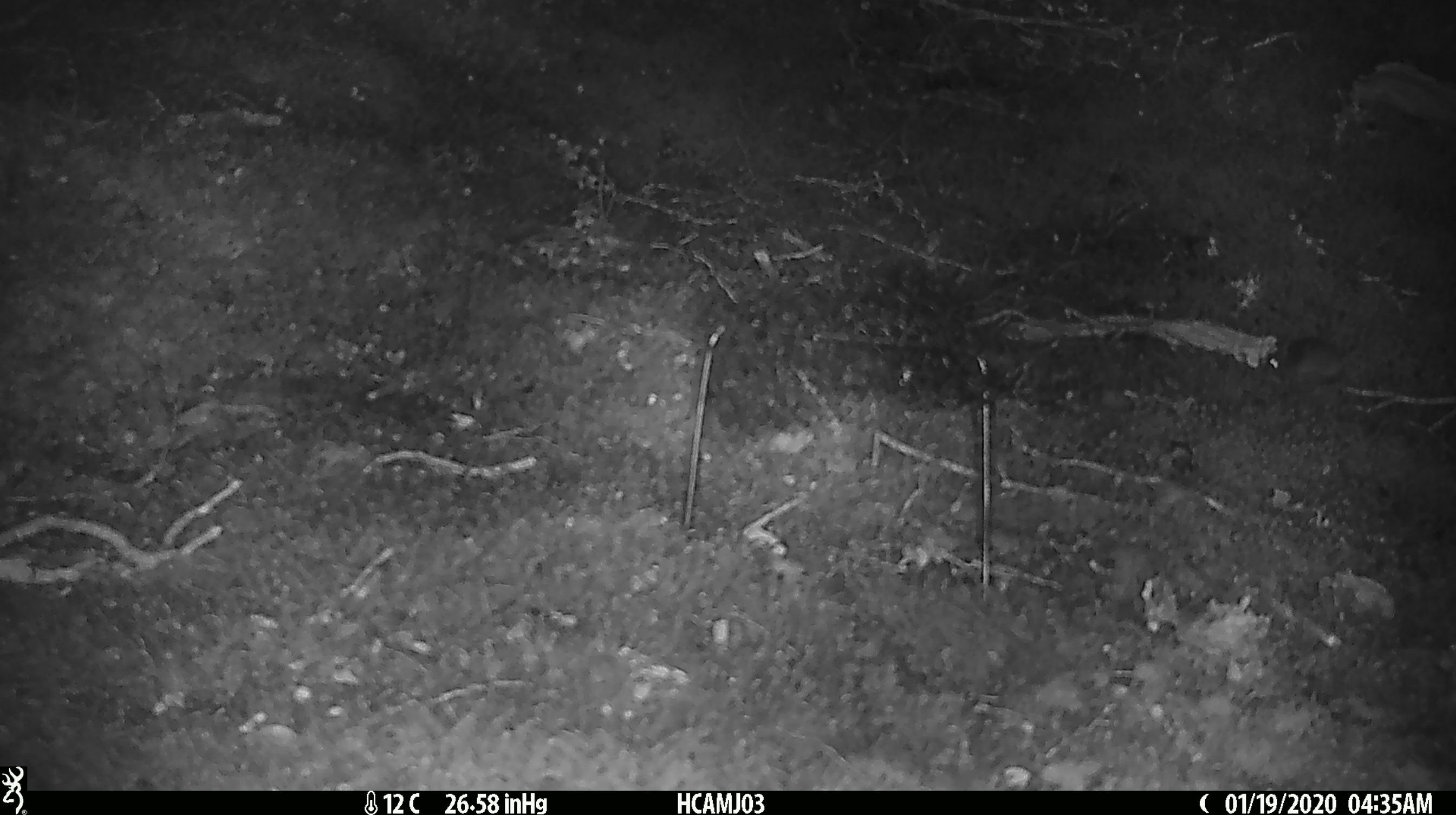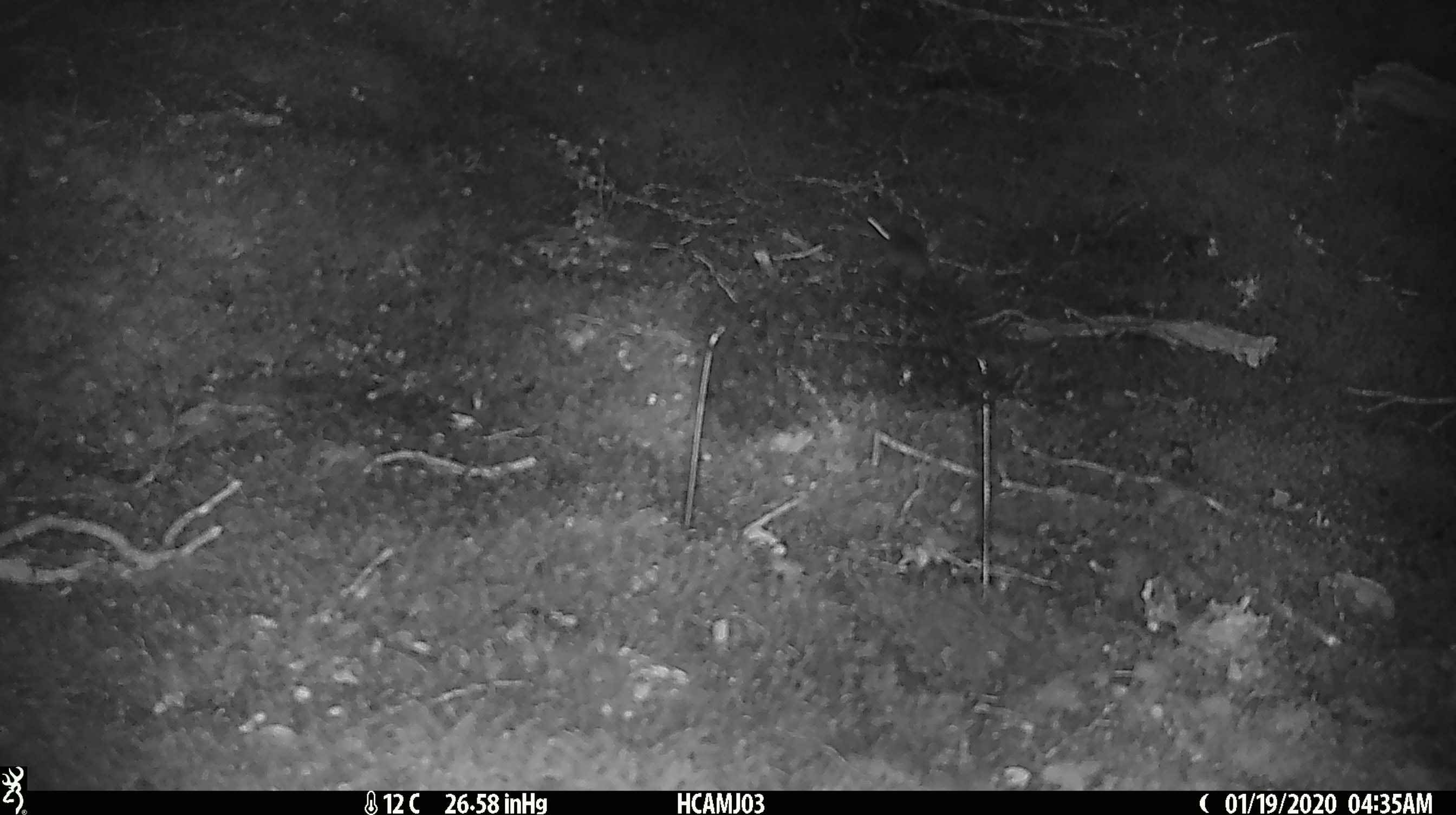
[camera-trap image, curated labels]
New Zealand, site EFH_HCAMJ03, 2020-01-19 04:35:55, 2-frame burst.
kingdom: Animalia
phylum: Chordata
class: Mammalia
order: Rodentia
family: Muridae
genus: Mus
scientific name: Mus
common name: mouse